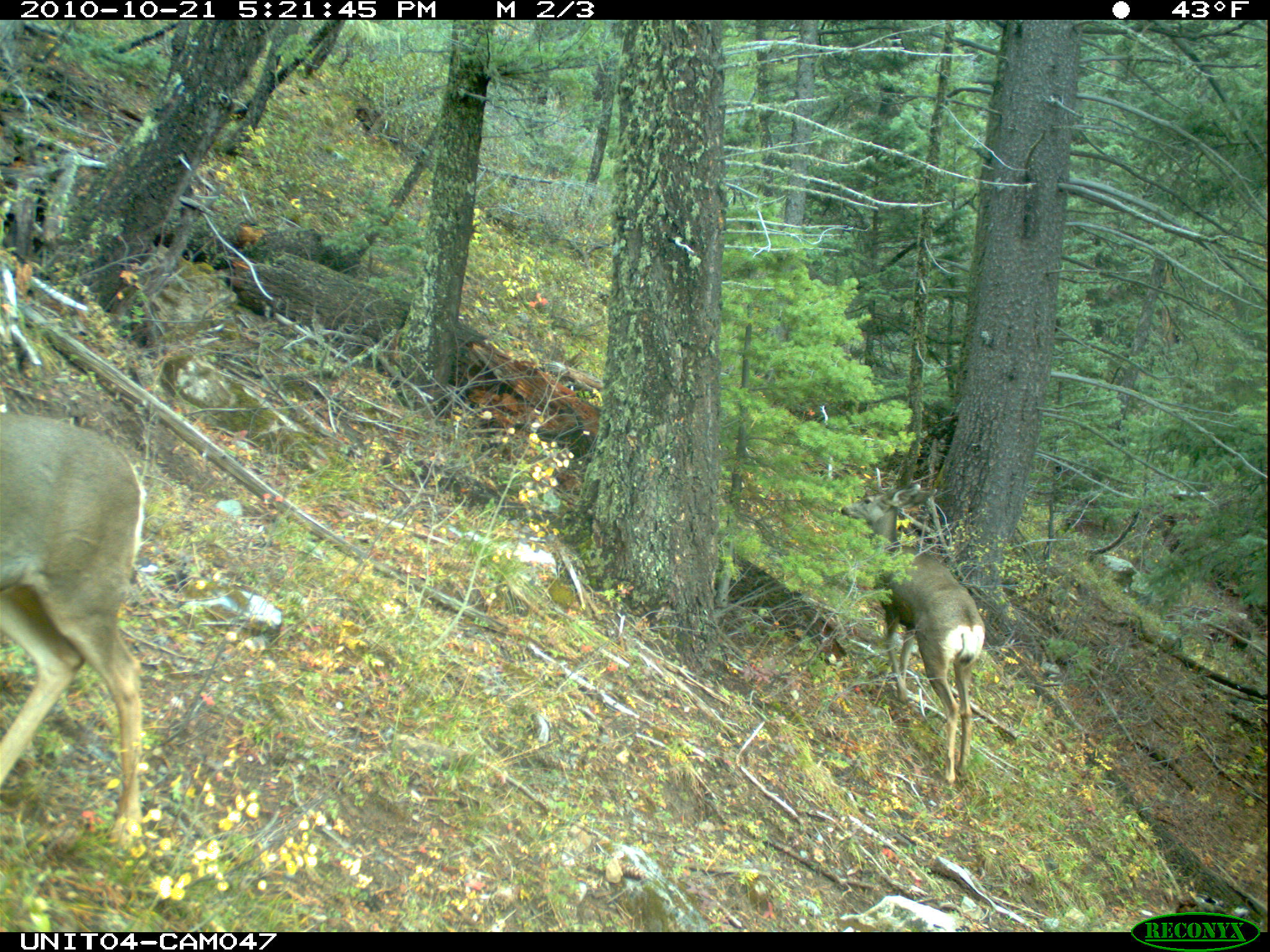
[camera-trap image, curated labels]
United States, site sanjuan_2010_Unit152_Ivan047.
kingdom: Animalia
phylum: Chordata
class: Mammalia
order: Artiodactyla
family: Cervidae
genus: Odocoileus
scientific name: Odocoileus hemionus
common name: mule deer